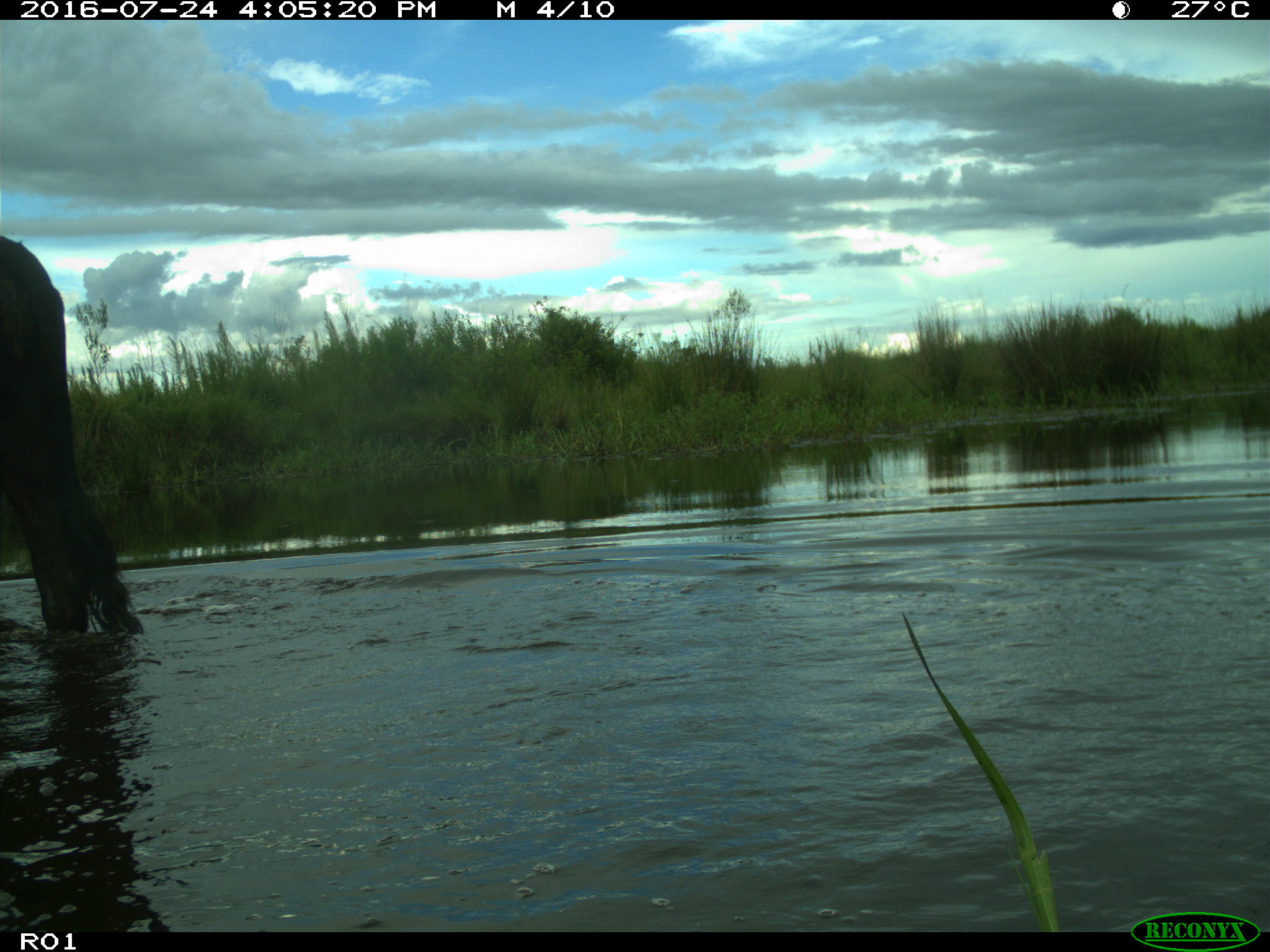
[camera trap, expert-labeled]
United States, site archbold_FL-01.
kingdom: Animalia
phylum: Chordata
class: Mammalia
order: Artiodactyla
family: Bovidae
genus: Bos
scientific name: Bos taurus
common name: domestic cow